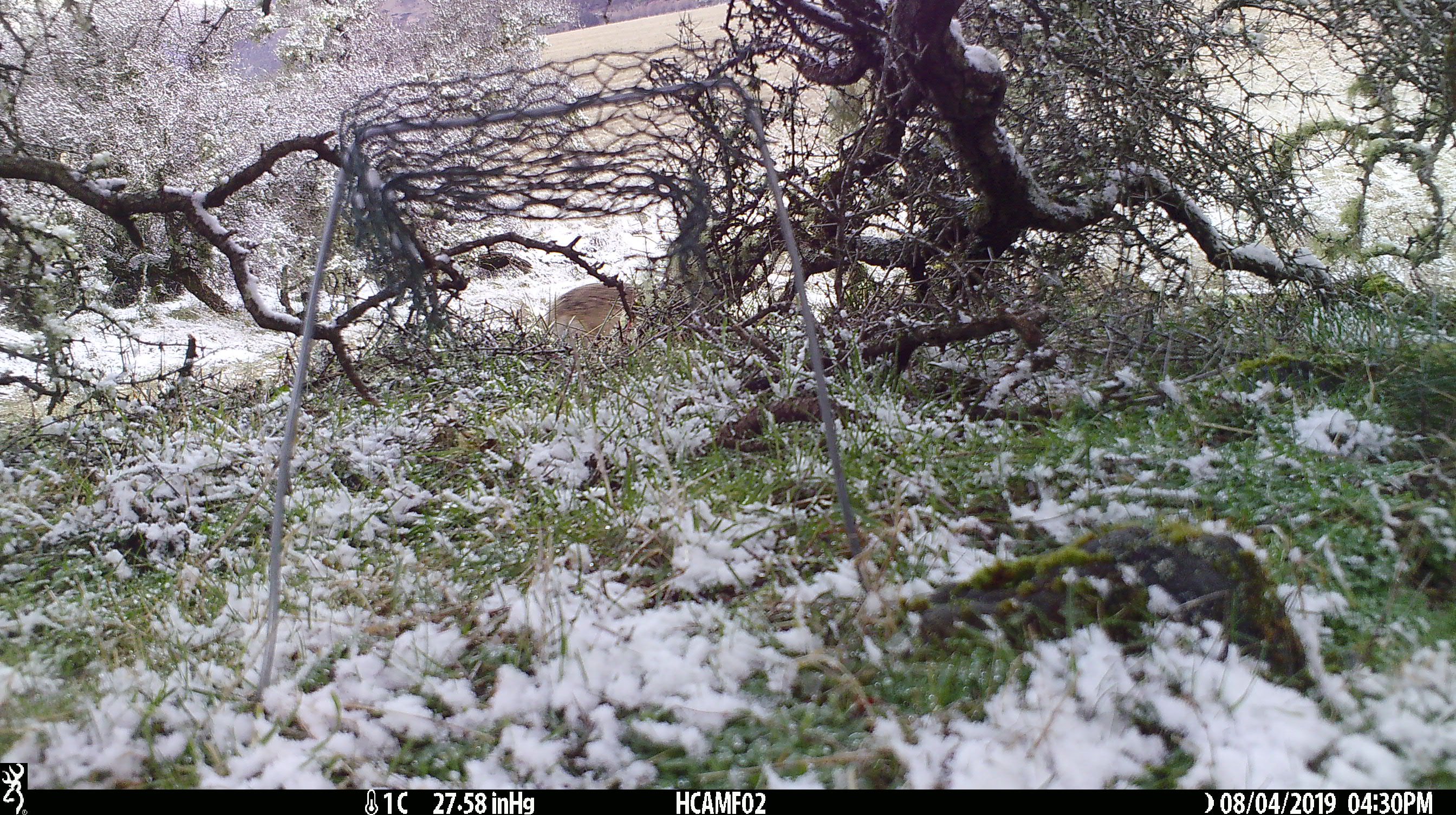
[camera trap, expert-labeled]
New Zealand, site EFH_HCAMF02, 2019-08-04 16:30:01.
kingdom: Animalia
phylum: Chordata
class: Mammalia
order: Lagomorpha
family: Leporidae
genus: Lepus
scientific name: Lepus europaeus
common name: brown hare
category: hare